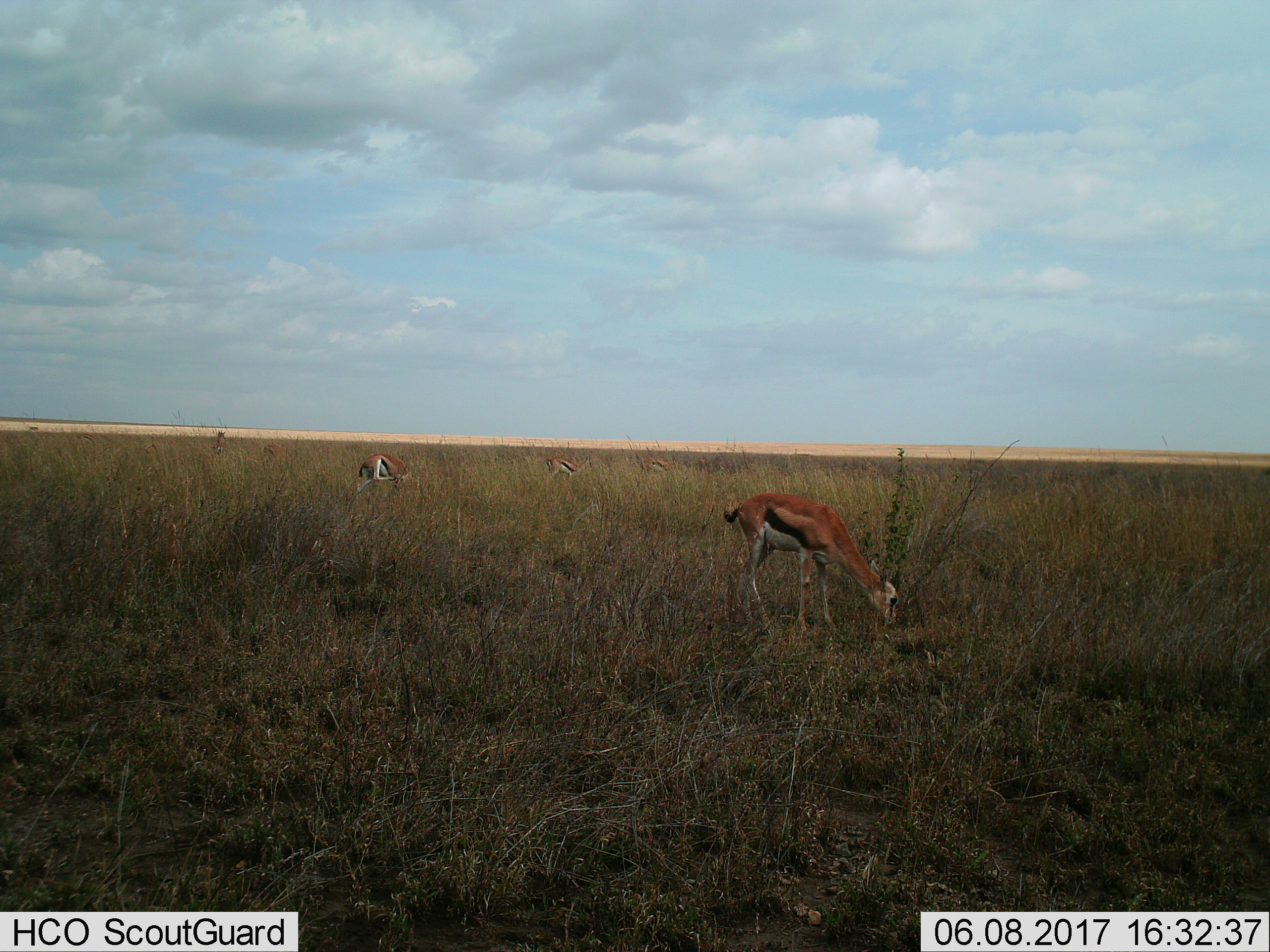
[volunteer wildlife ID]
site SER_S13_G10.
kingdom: Animalia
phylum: Chordata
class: Mammalia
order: Artiodactyla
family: Bovidae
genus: Eudorcas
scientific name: Eudorcas thomsonii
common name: thomson's gazelle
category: gazellethomsons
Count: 6.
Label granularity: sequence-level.